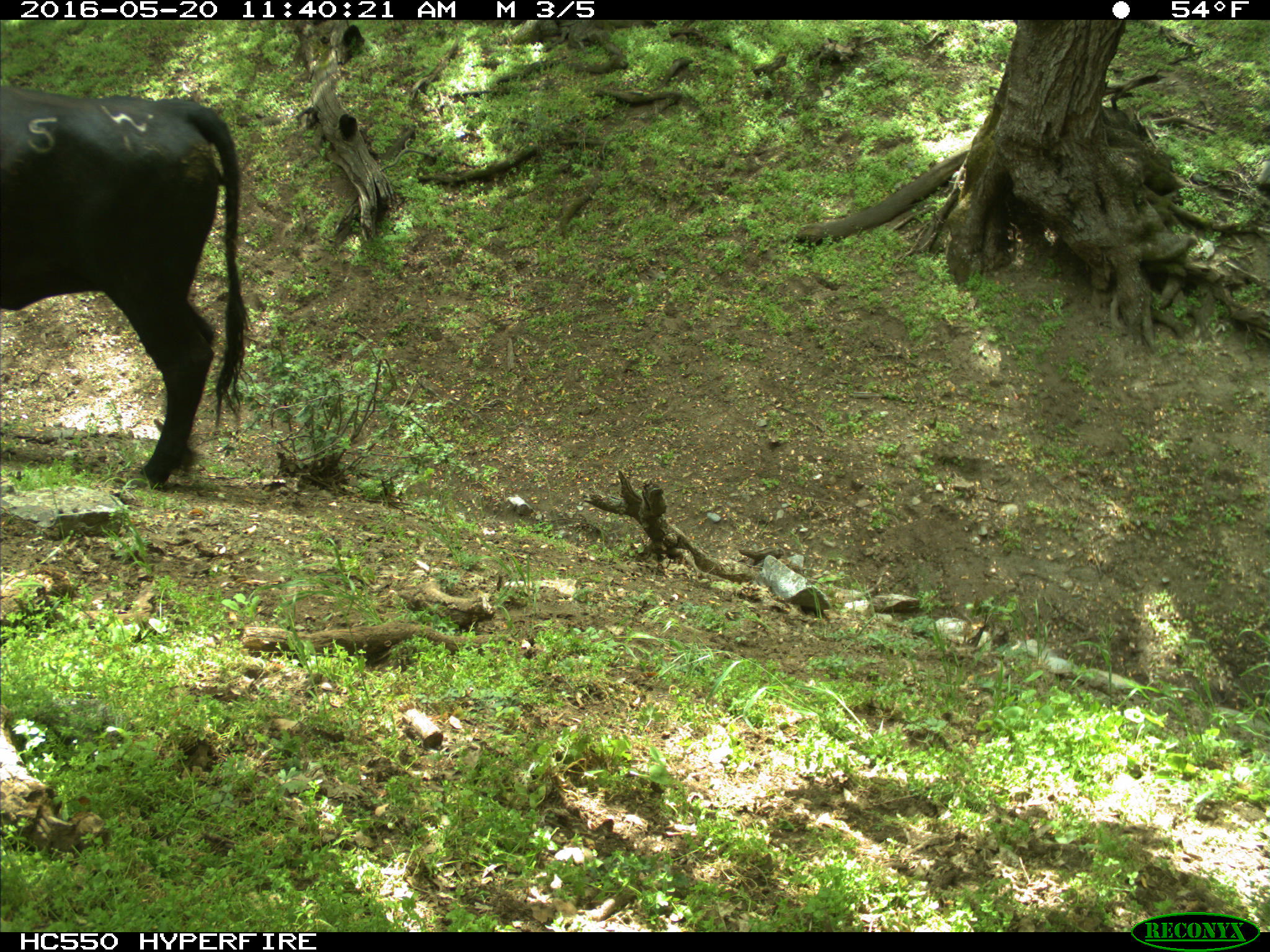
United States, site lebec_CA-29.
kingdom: Animalia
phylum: Chordata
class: Mammalia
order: Artiodactyla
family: Bovidae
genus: Bos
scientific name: Bos taurus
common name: domestic cow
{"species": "Bos taurus (domestic cow)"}